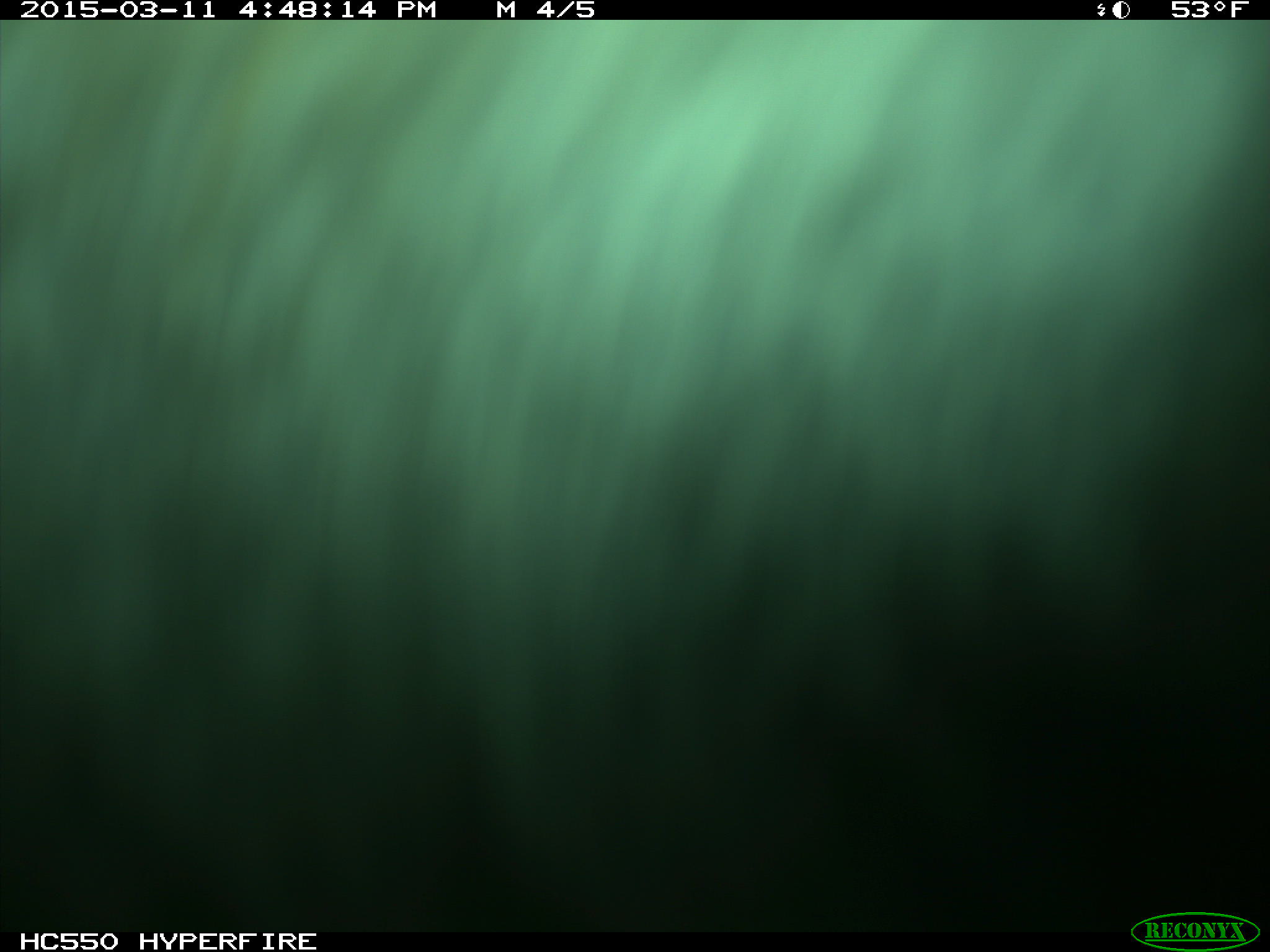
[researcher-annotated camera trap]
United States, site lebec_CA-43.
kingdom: Animalia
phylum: Chordata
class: Mammalia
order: Artiodactyla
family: Bovidae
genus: Bos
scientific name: Bos taurus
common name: domestic cow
Bos taurus (domestic cow).